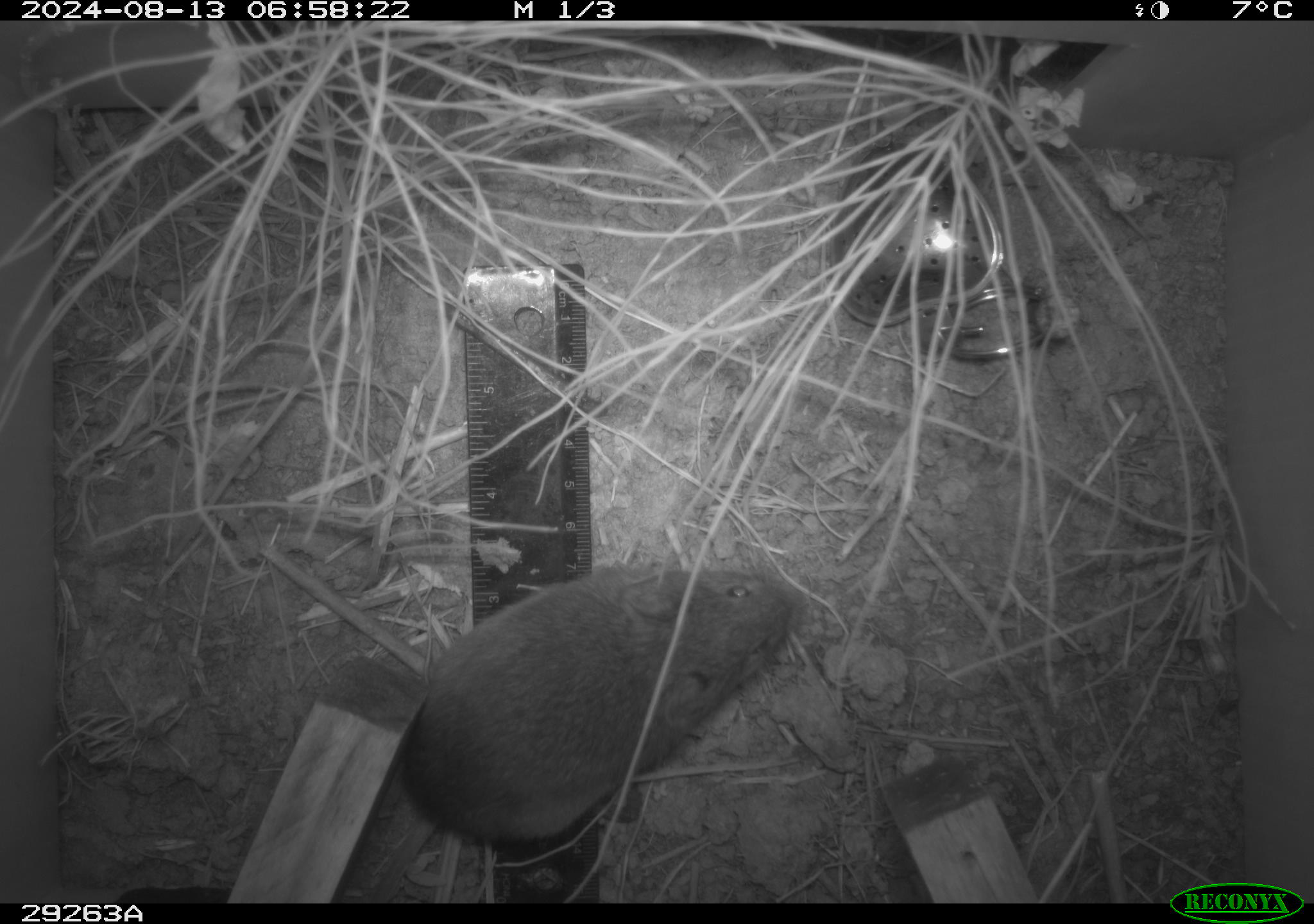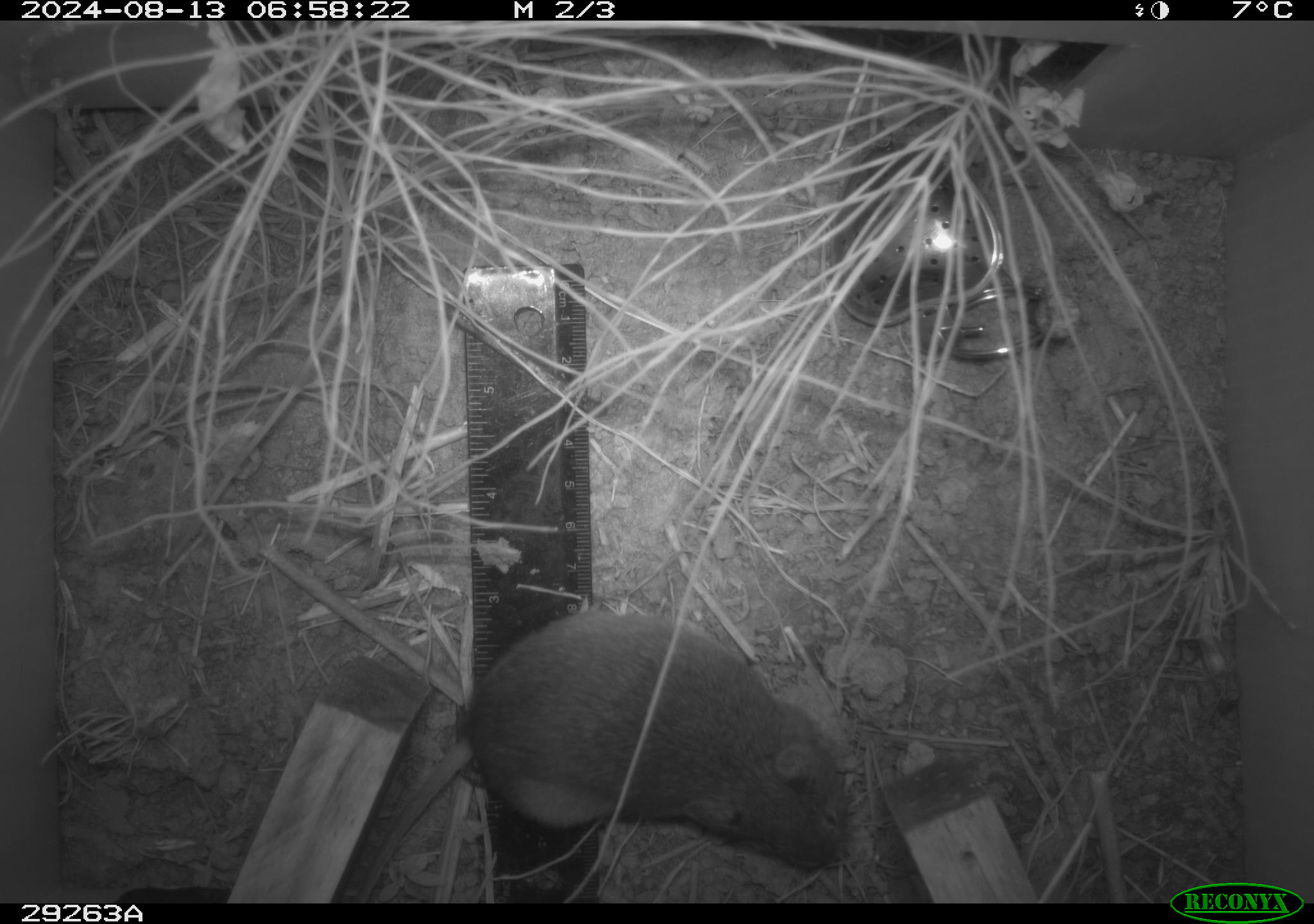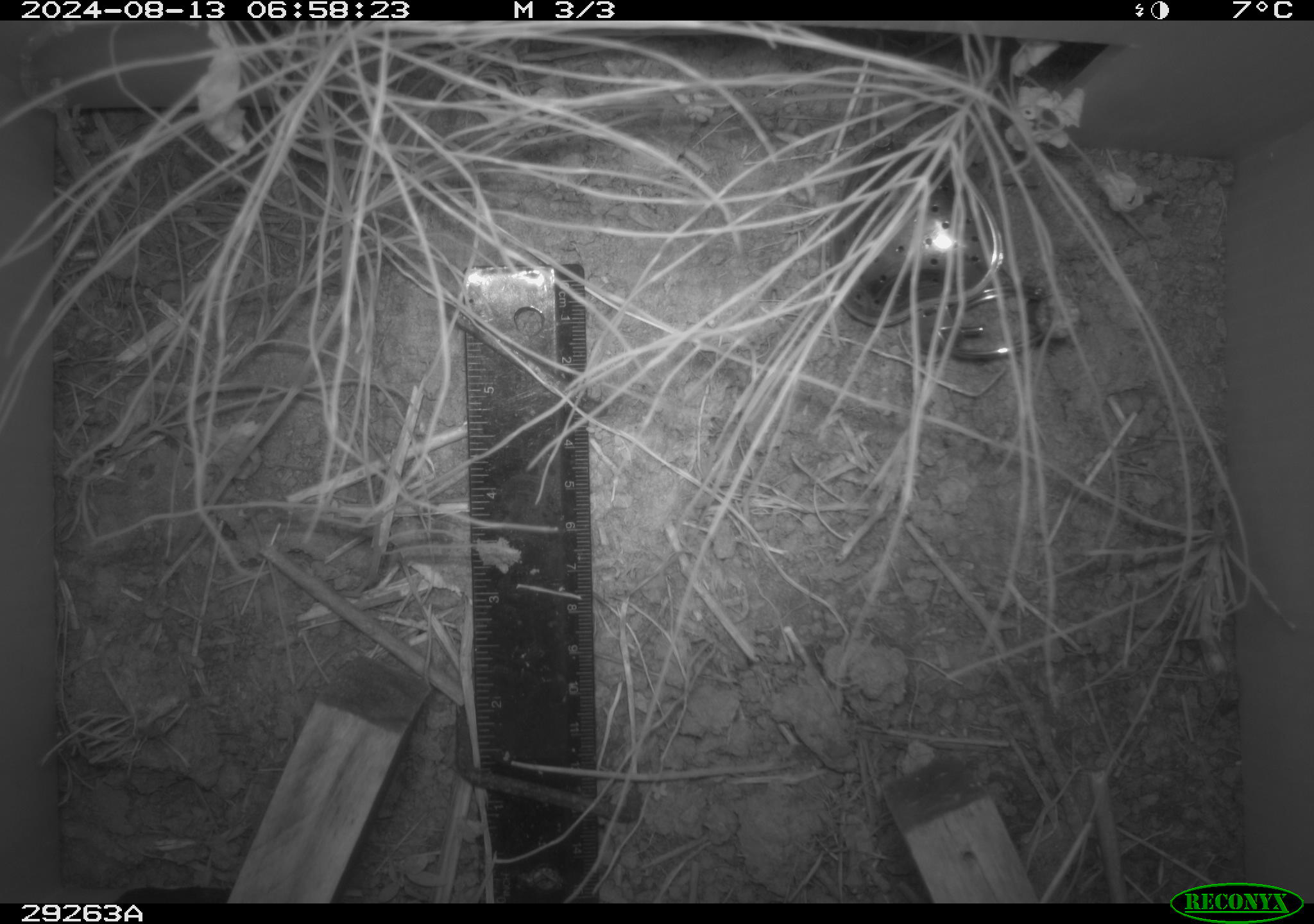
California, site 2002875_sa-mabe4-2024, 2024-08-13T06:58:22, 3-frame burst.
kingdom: Animalia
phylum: Chordata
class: Mammalia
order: Rodentia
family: Cricetidae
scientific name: Arvicolinae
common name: voles, lemmings, and muskrats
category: arvicolinae subfamily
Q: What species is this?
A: Arvicolinae subfamily (voles, lemmings, and muskrats) (Arvicolinae).